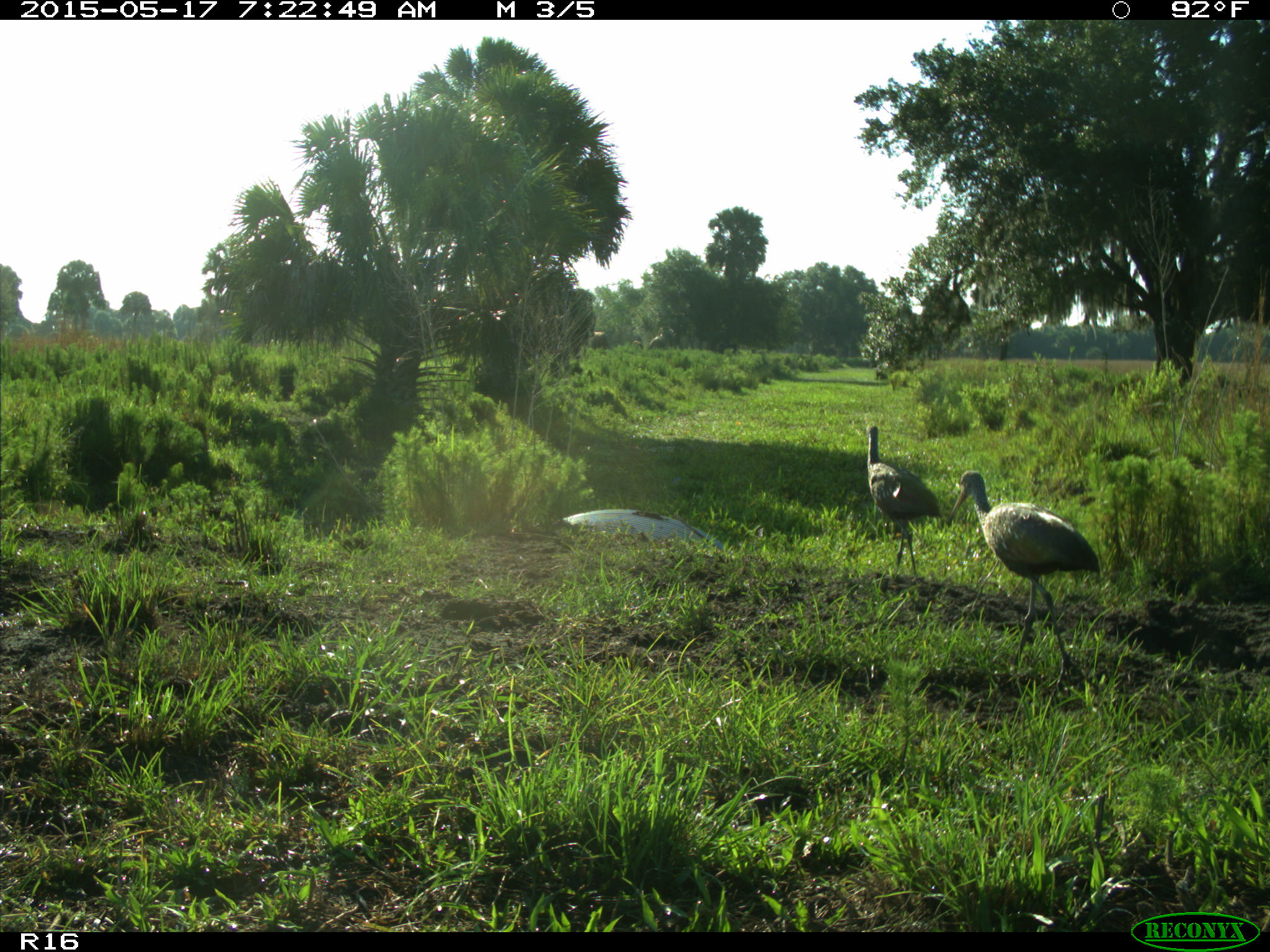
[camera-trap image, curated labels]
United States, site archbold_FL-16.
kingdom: Animalia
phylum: Chordata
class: Aves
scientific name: Aves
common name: birds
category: unidentified bird